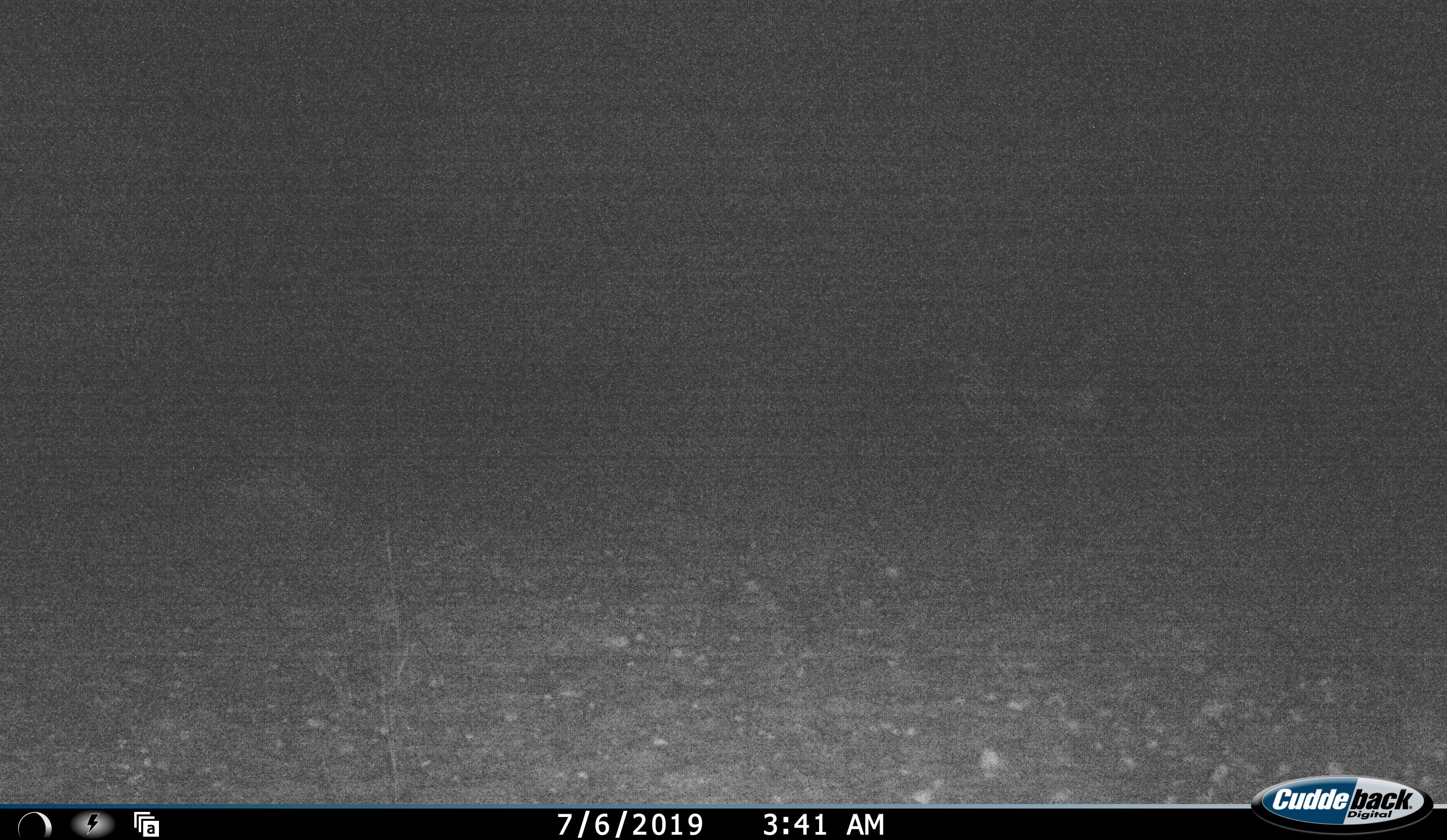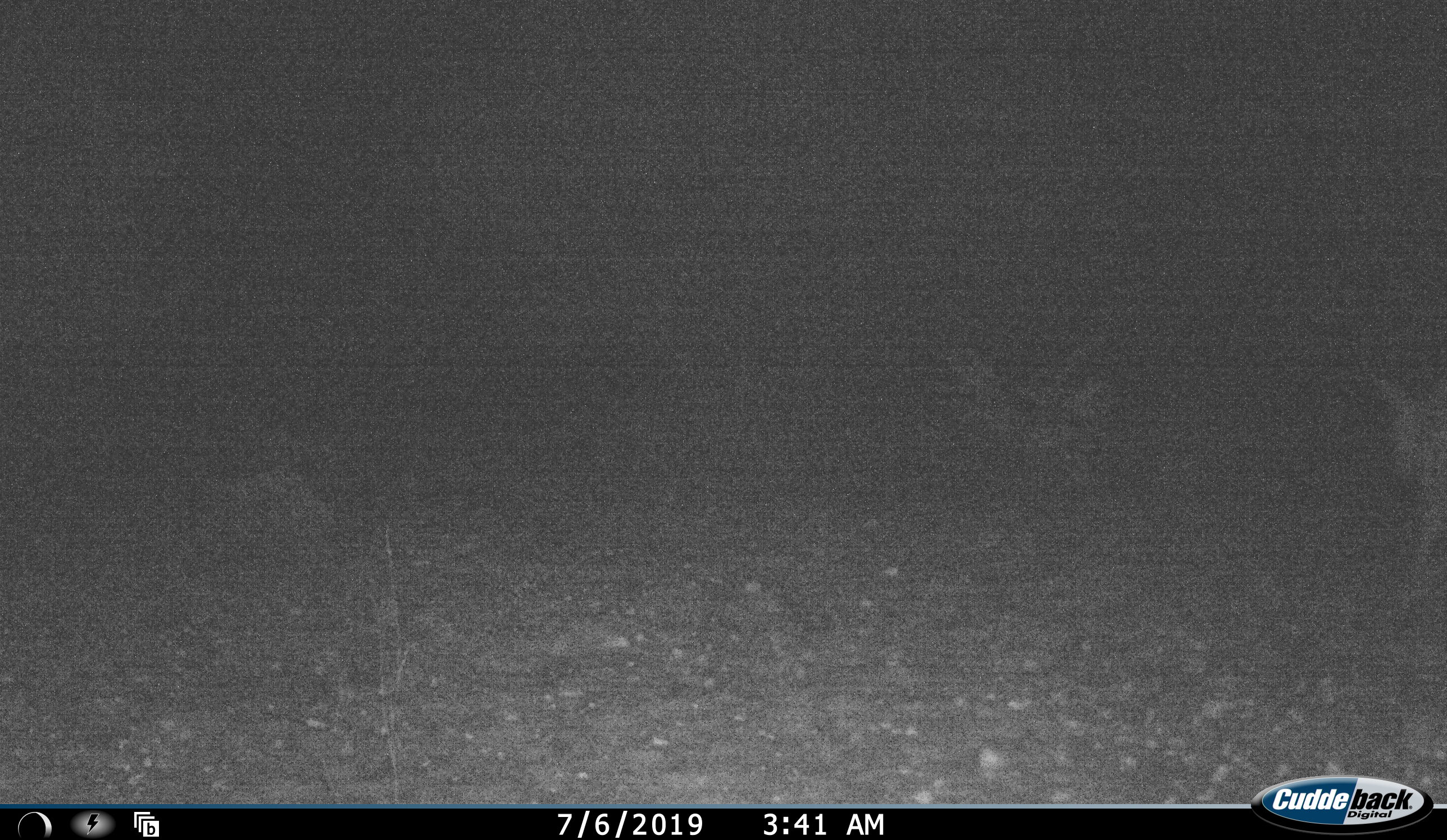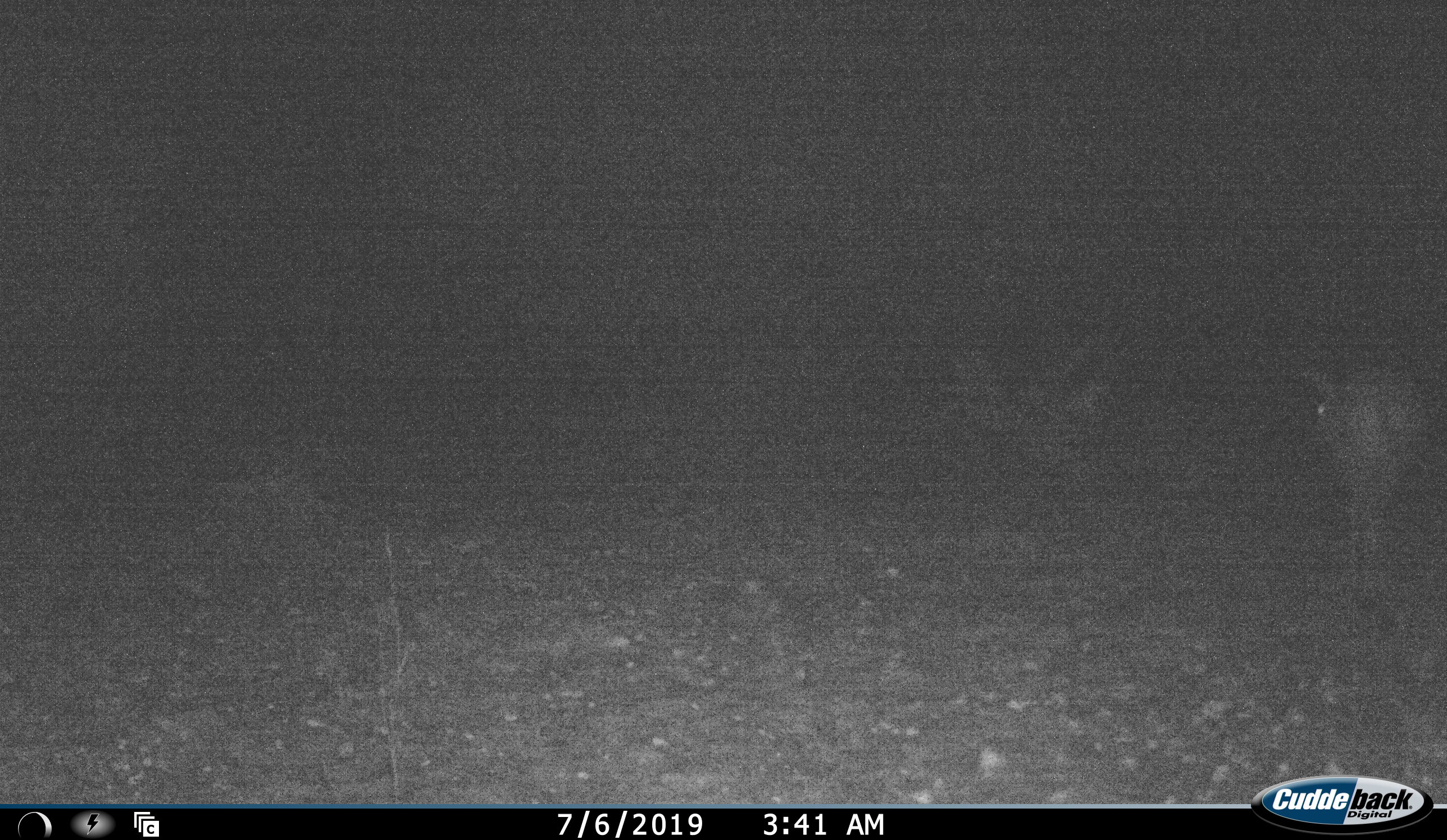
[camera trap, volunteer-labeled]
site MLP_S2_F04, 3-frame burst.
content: unidentified animal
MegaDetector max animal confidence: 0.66